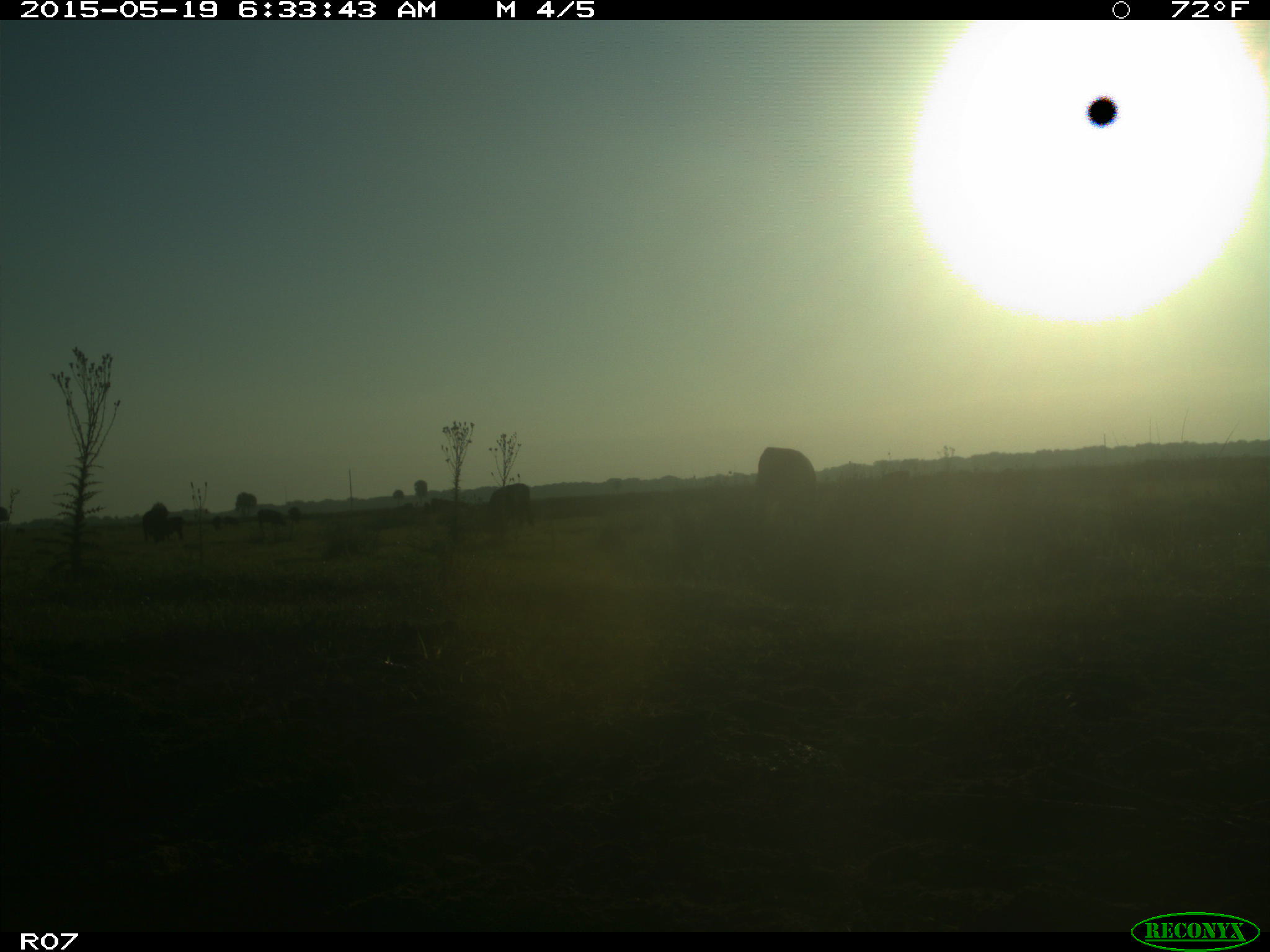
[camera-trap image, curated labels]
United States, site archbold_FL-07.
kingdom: Animalia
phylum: Chordata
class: Mammalia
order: Artiodactyla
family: Bovidae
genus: Bos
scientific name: Bos taurus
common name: domestic cow